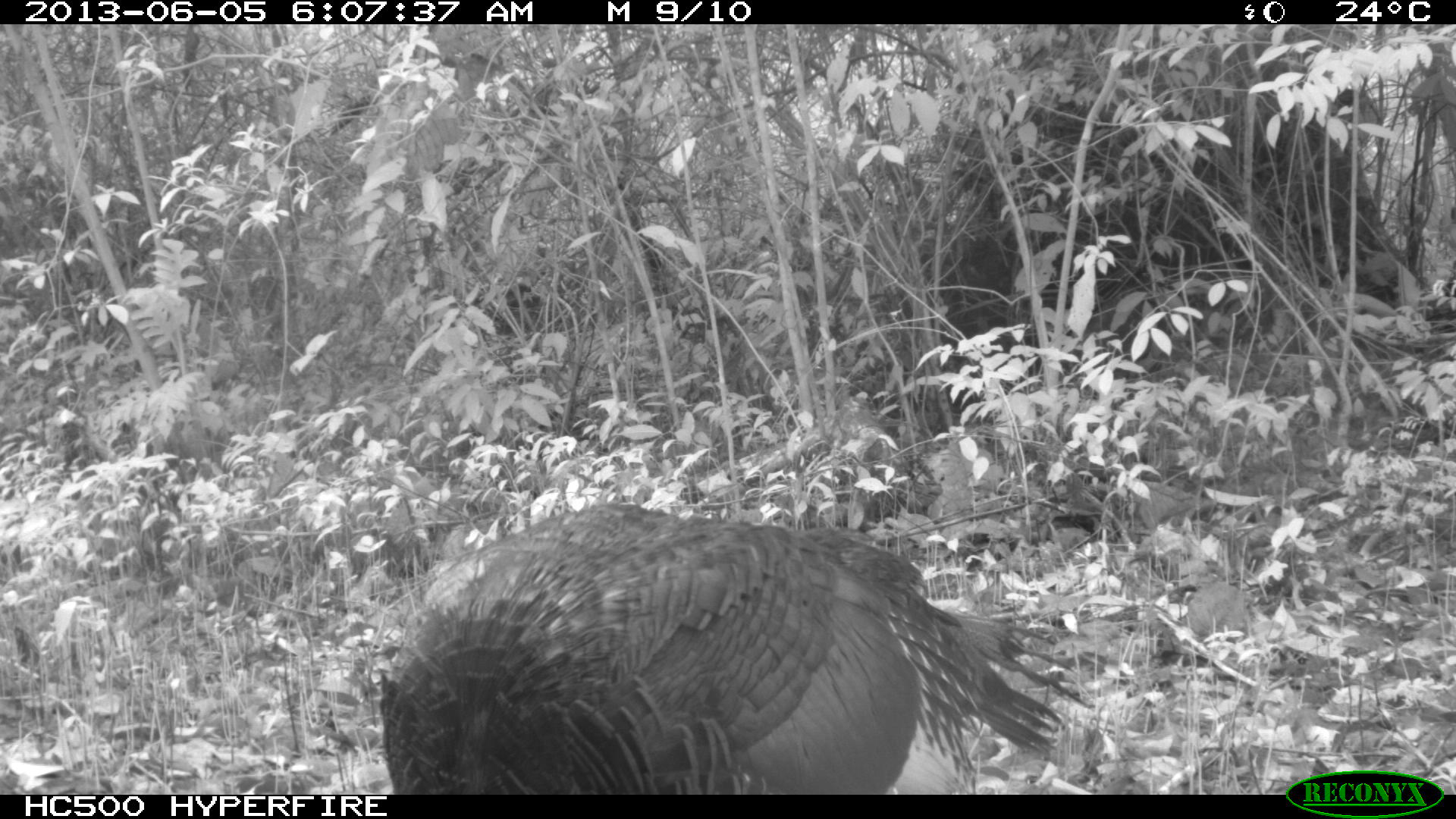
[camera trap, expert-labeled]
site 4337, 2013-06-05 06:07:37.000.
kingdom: Animalia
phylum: Chordata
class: Aves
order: Galliformes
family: Phasianidae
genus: Meleagris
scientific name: Meleagris ocellata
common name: ocellated turkey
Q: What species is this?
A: Meleagris ocellata (ocellated turkey).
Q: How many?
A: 1.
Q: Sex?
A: Female.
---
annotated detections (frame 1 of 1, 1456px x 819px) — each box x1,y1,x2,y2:
meleagris ocellata: 376,498,1093,794